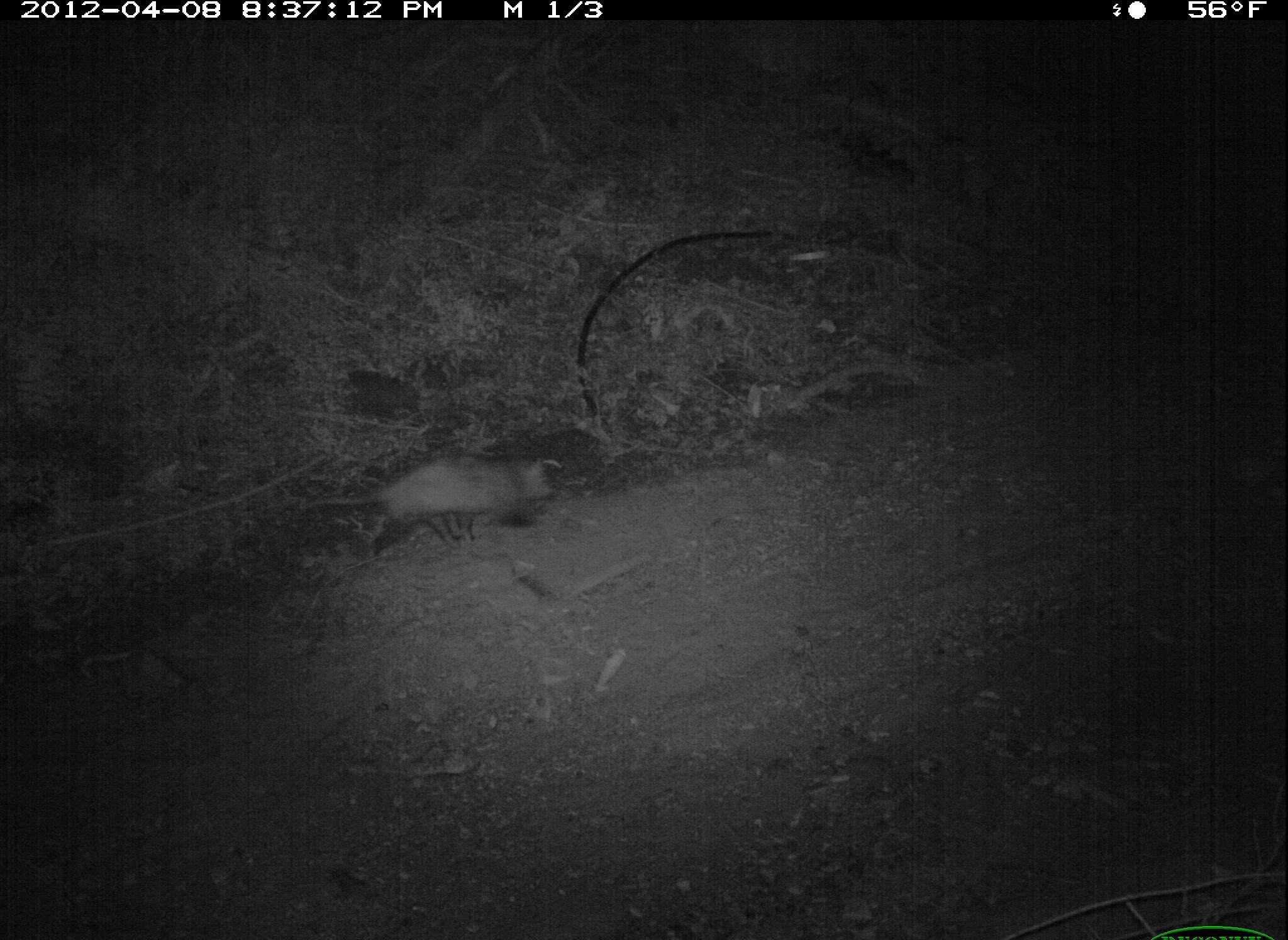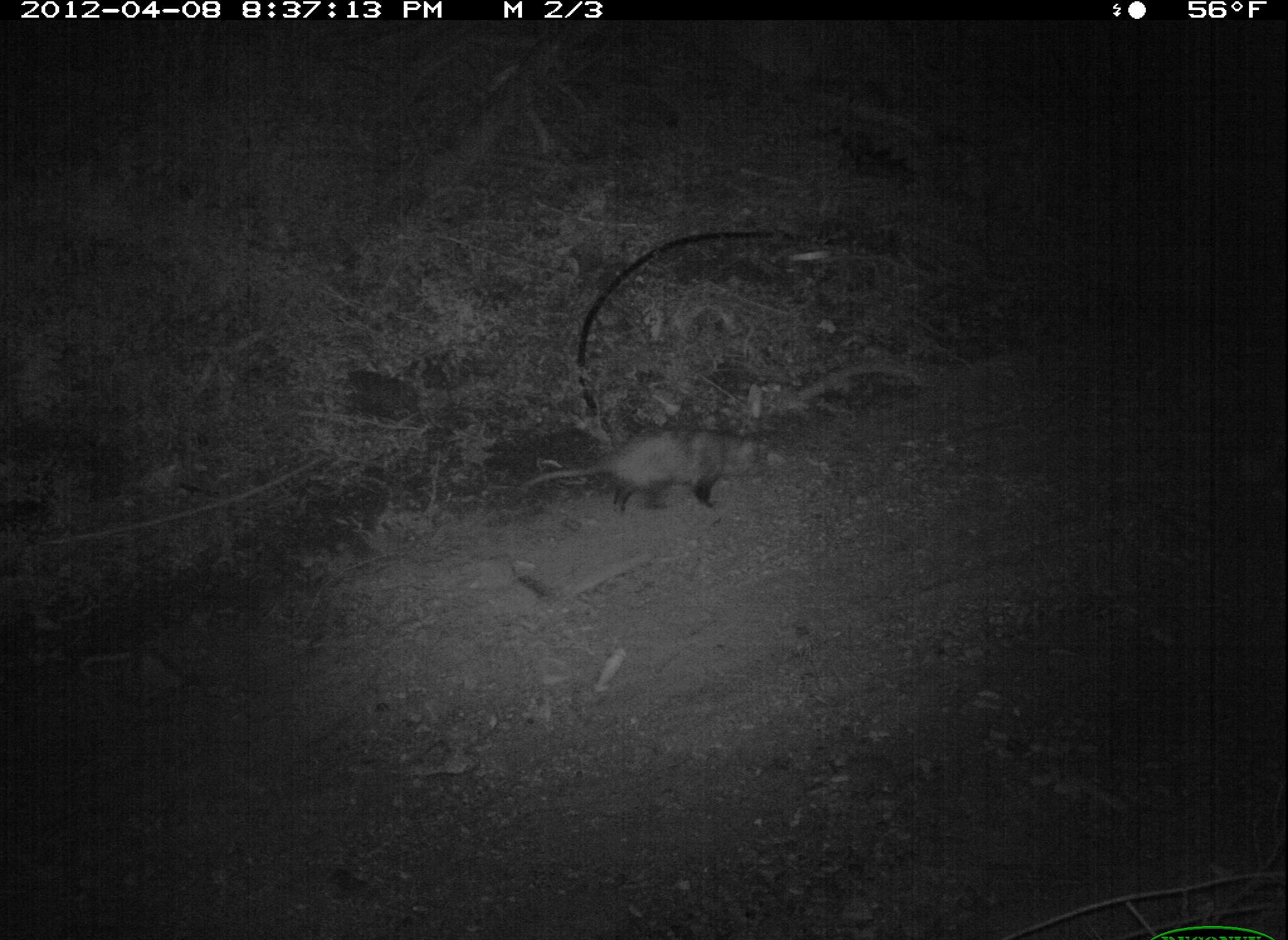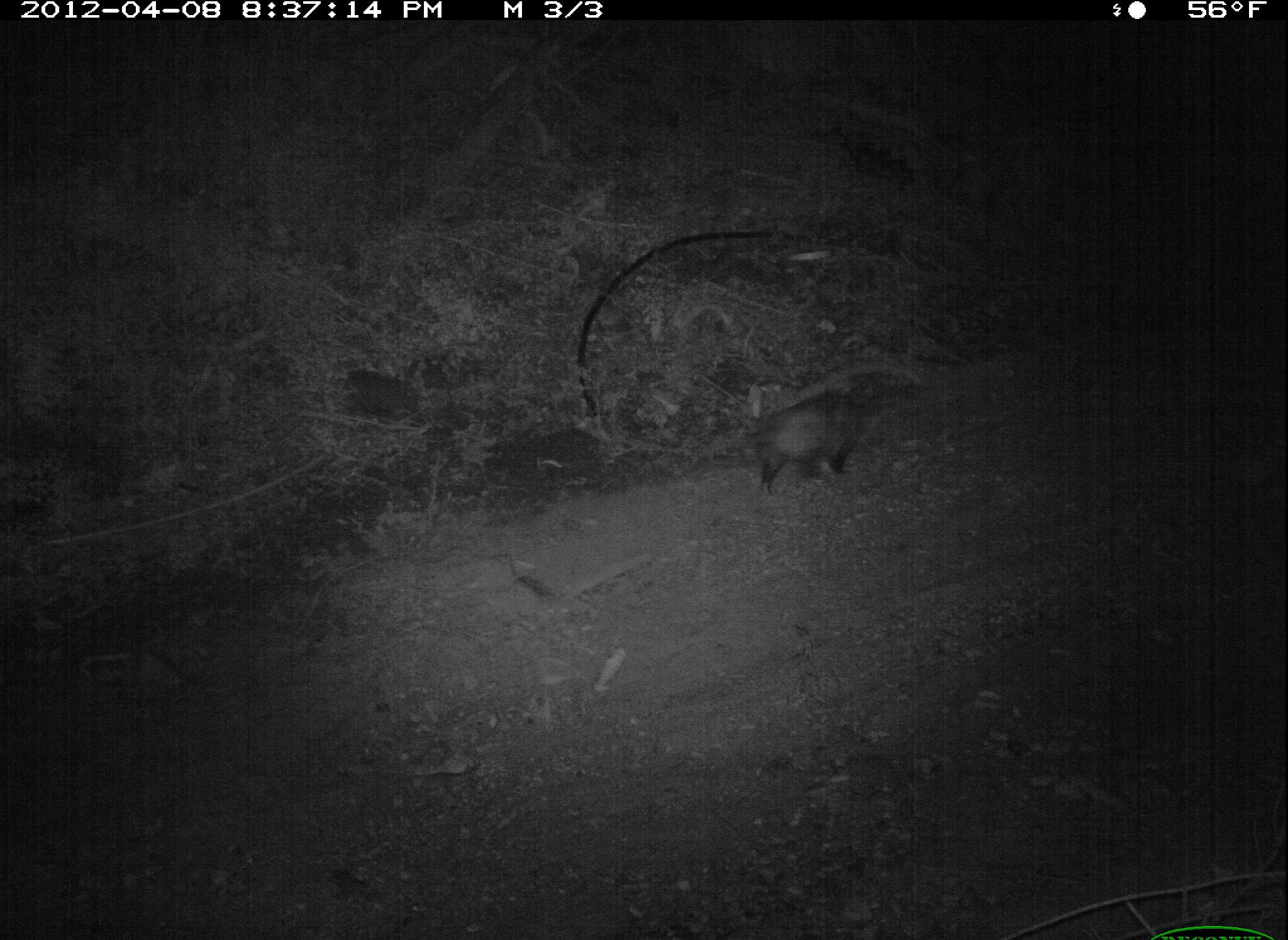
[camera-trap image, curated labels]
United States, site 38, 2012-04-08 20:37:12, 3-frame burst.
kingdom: Animalia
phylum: Chordata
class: Mammalia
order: Didelphimorphia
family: Didelphidae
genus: Didelphis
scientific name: Didelphis virginiana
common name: virginia opossum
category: opossum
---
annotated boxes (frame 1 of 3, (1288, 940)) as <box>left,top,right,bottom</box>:
opossum: <box>270,438,580,561</box>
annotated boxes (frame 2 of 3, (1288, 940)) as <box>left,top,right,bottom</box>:
opossum: <box>512,430,795,522</box>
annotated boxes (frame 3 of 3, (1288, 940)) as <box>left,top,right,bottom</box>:
opossum: <box>665,379,903,506</box>